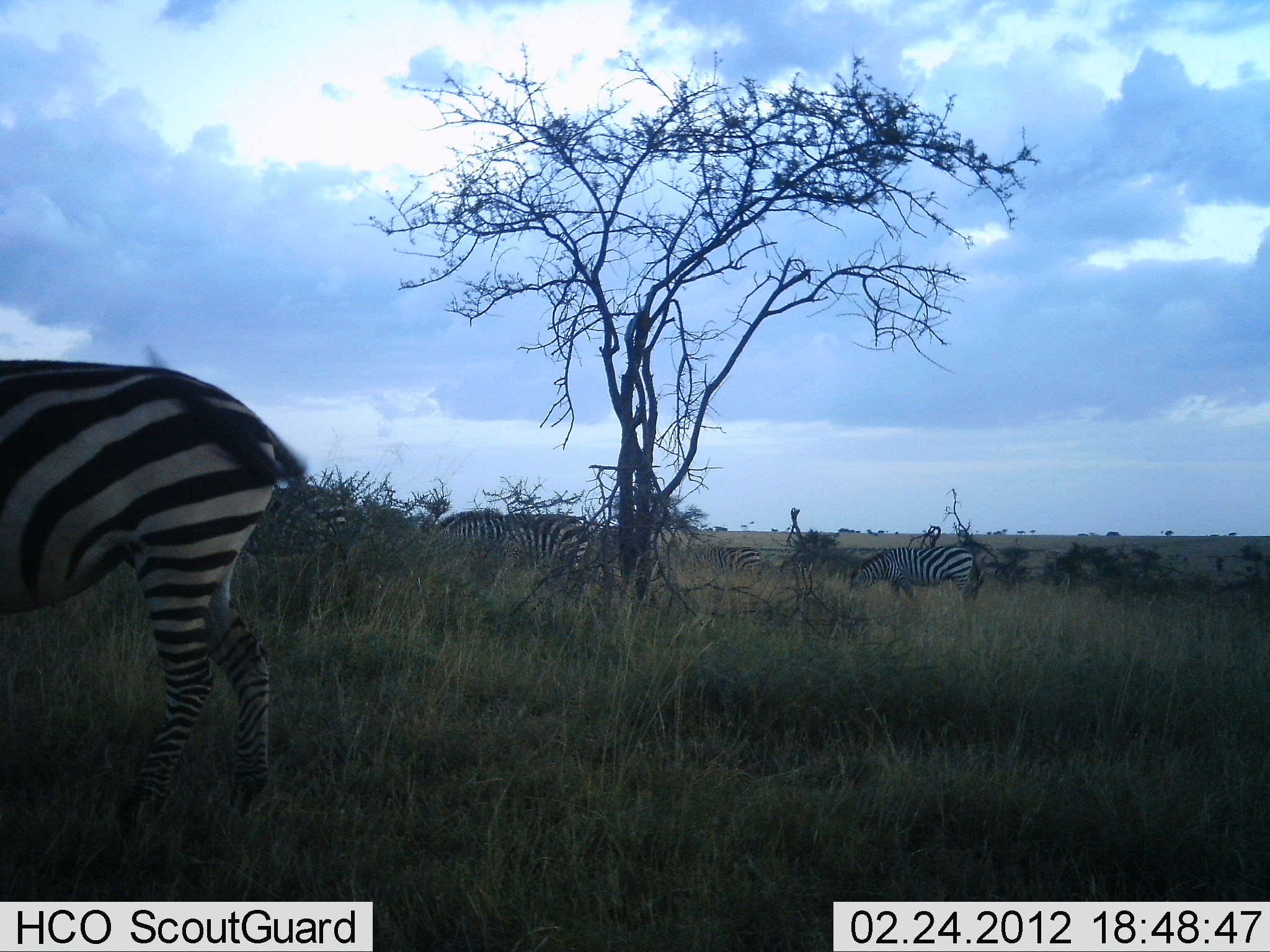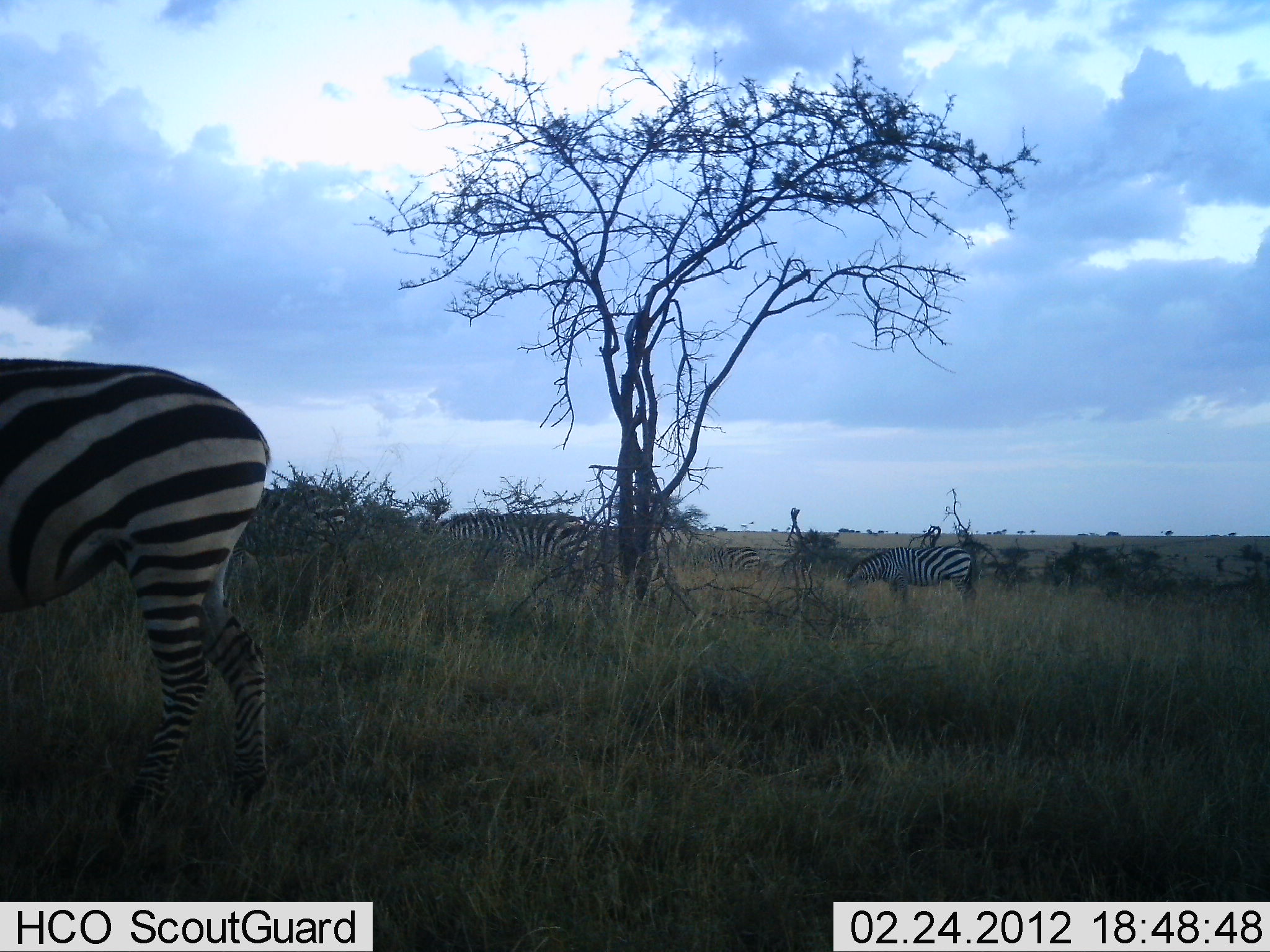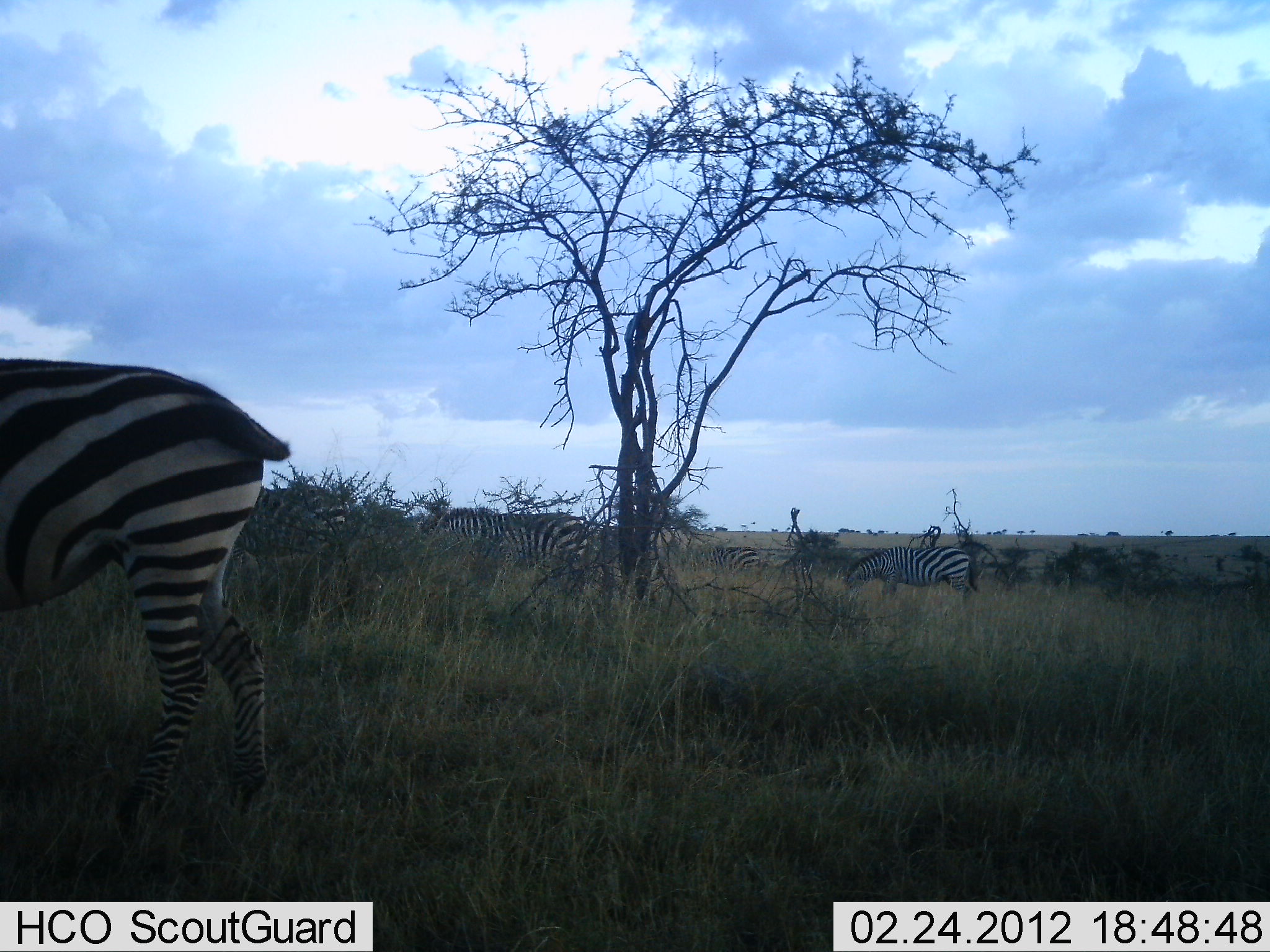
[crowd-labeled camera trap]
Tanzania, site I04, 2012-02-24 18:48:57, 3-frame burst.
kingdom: Animalia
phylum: Chordata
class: Mammalia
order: Perissodactyla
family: Equidae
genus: Equus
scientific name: Equus quagga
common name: plains zebra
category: zebra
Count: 5.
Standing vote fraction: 56%.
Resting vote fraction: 0%.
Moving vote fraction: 19%.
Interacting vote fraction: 0%.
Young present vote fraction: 0%.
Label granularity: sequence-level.